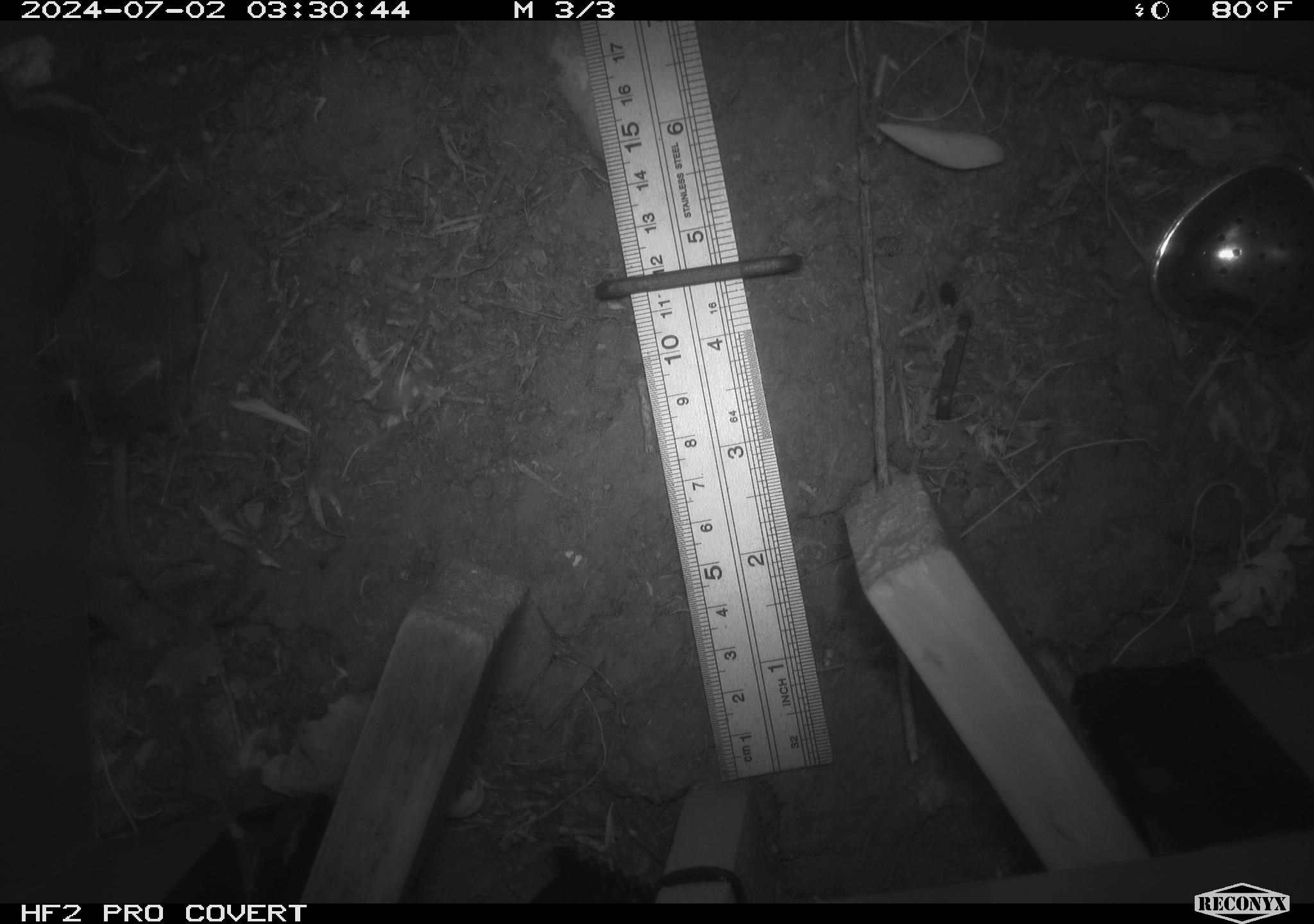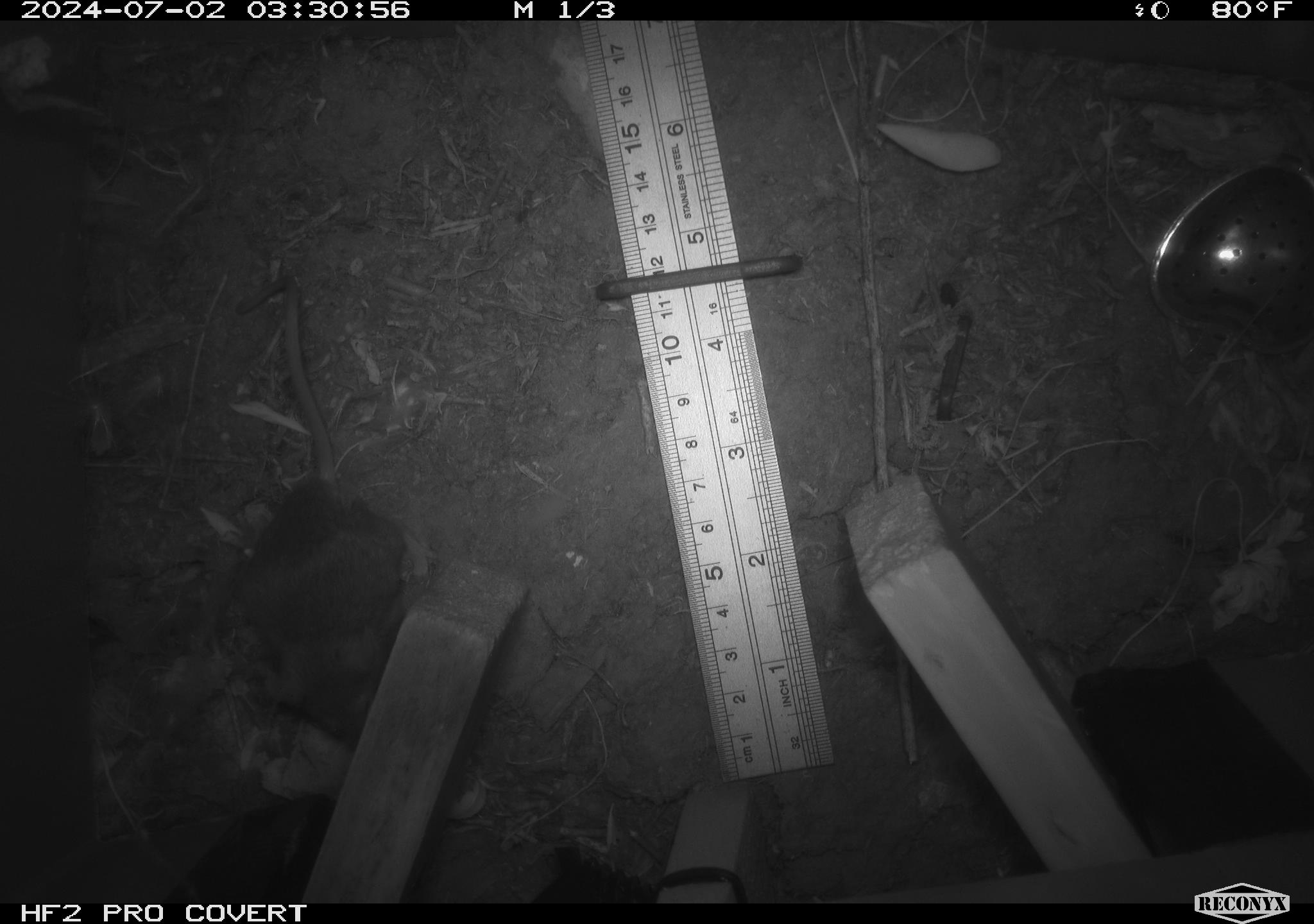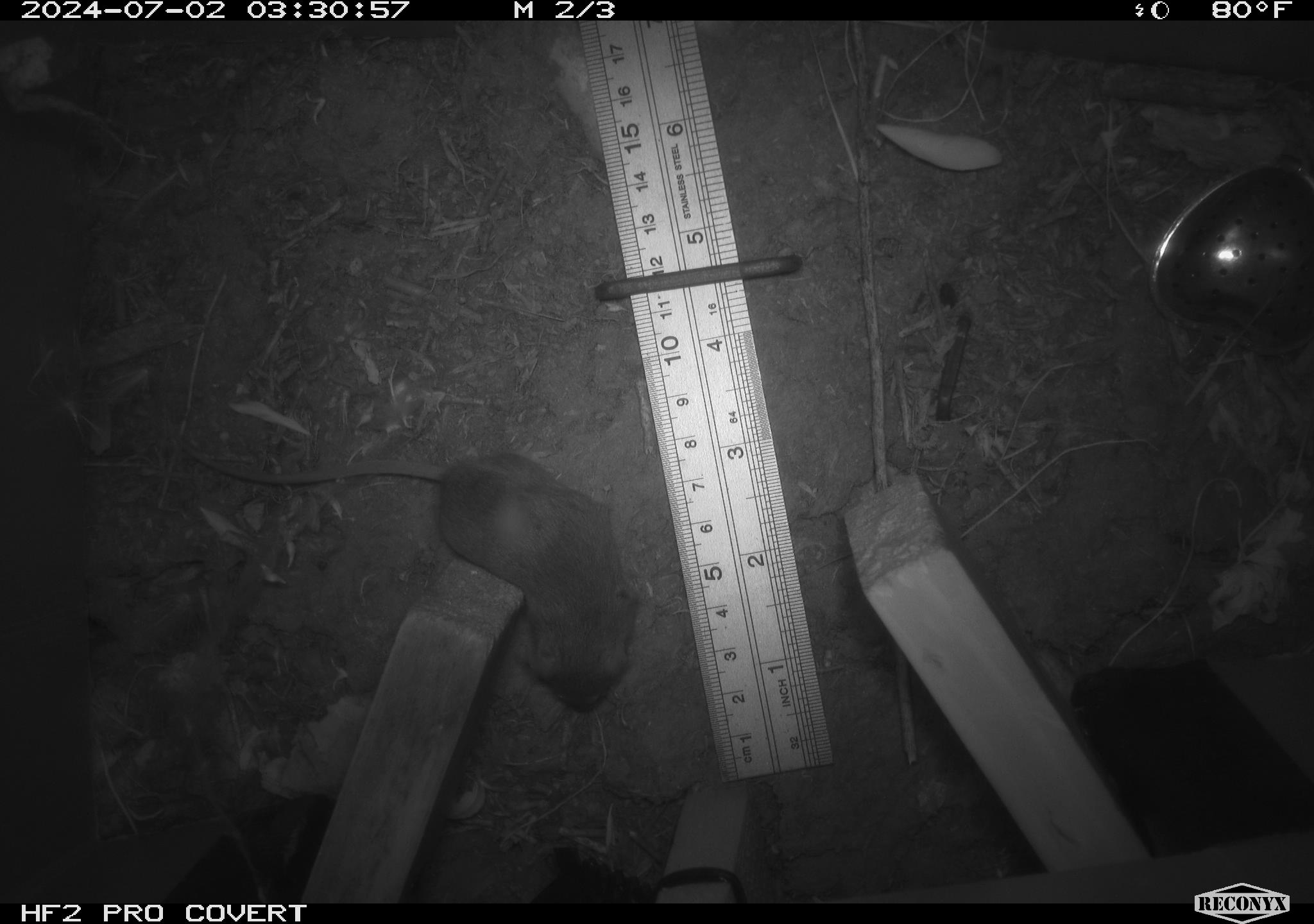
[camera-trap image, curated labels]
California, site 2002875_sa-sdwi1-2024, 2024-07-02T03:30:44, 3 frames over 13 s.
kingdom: Animalia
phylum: Chordata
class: Mammalia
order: Rodentia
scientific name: Rodentia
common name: mouse species